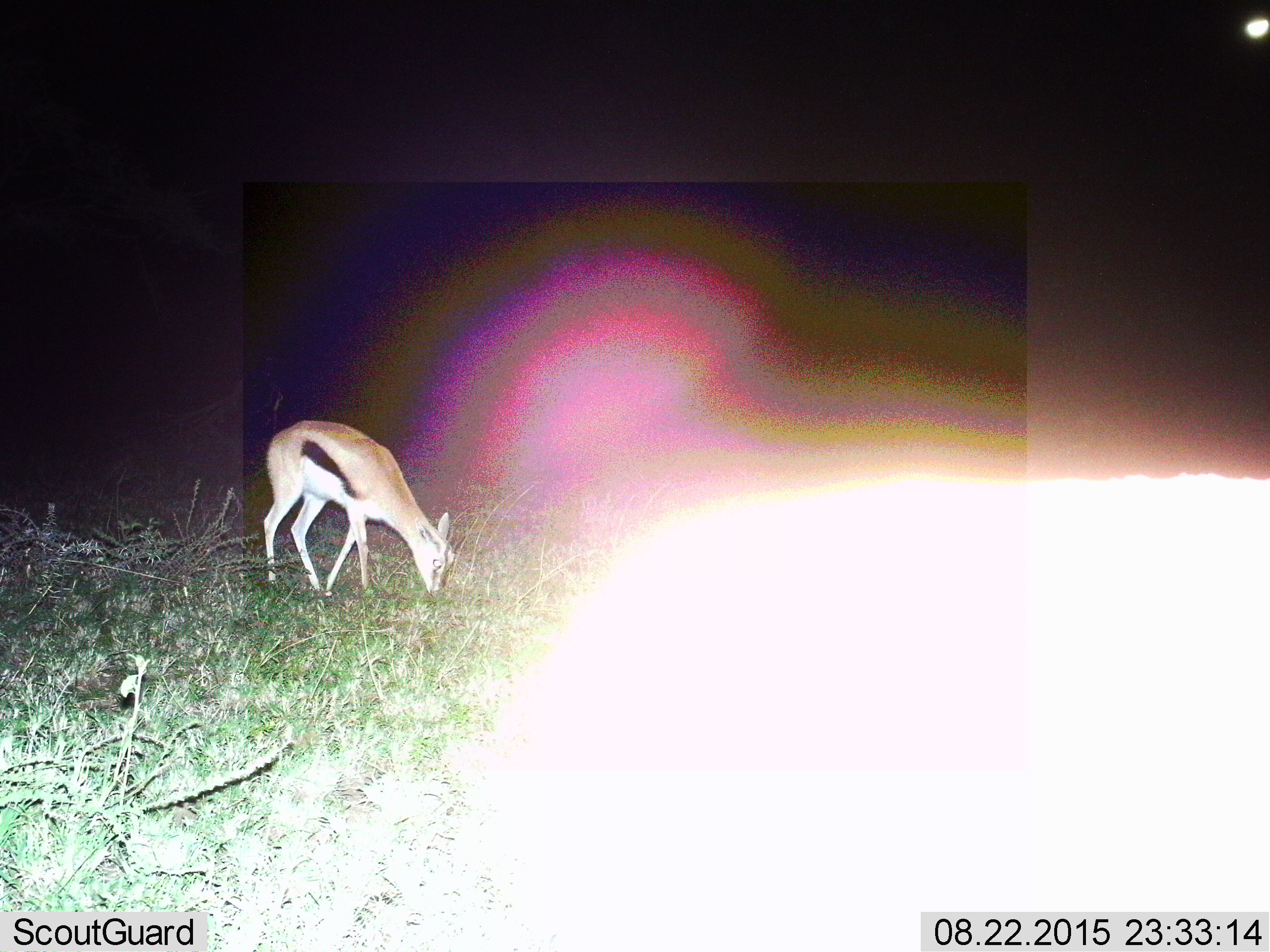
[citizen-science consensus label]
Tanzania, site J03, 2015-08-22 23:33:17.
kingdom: Animalia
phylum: Chordata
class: Mammalia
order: Artiodactyla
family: Bovidae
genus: Eudorcas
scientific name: Eudorcas thomsonii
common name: thomson's gazelle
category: gazellethomsons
Gazellethomsons (thomson's gazelle) (Eudorcas thomsonii), count 2. Behavior (volunteer vote fractions): standing 44%, resting 0%, moving 0%, interacting 0%. Young present (vote fraction): 0%. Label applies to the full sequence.